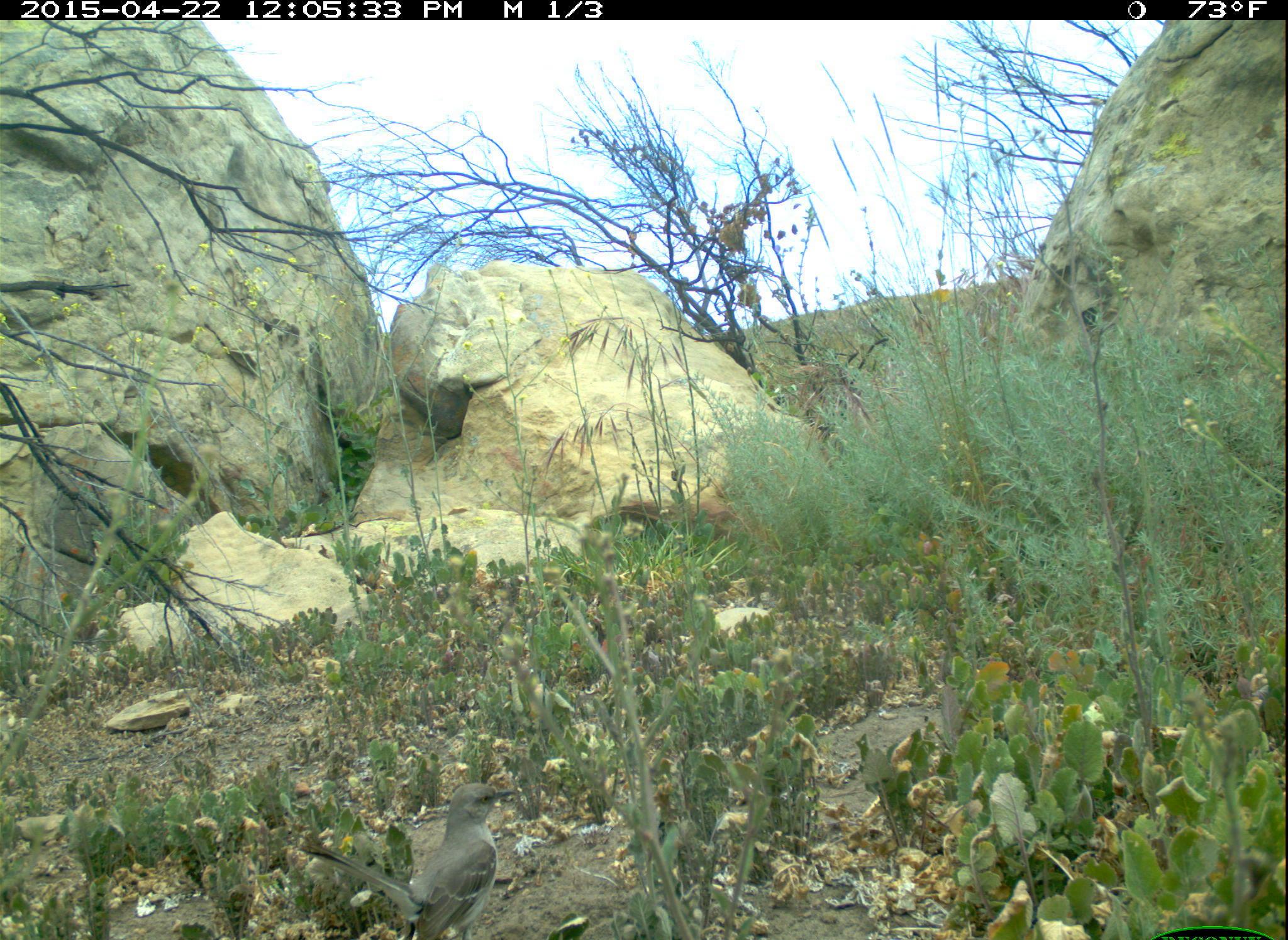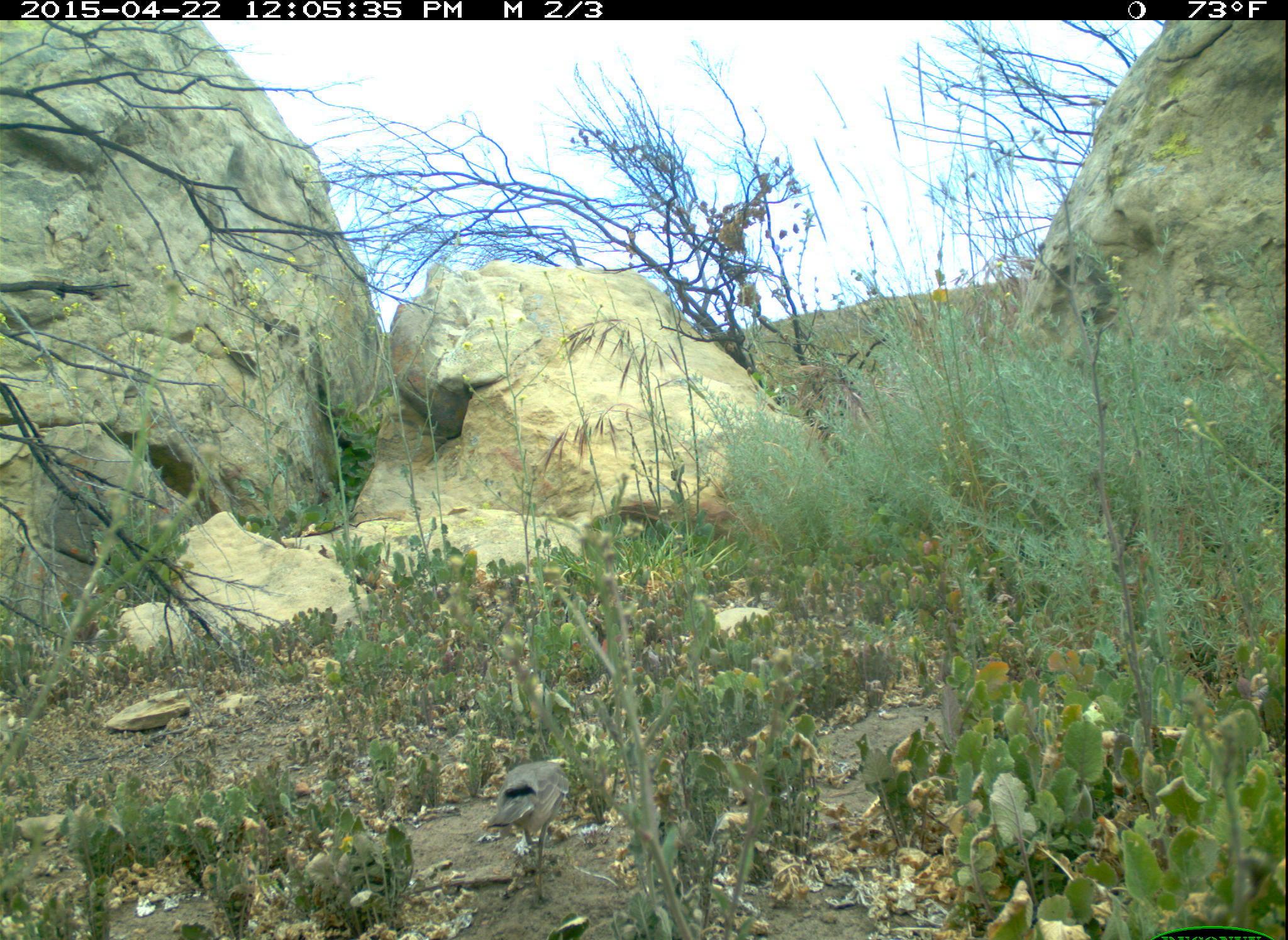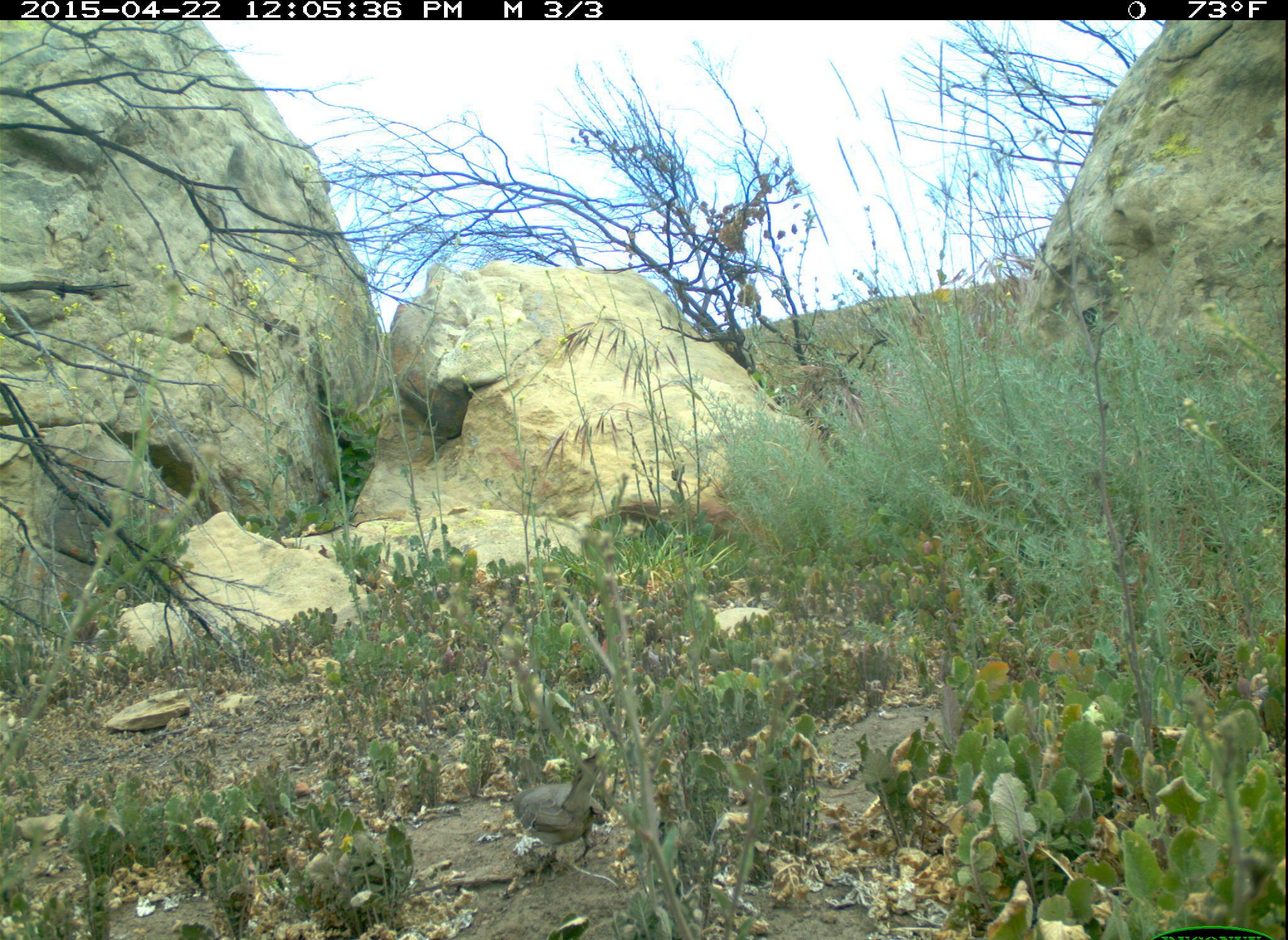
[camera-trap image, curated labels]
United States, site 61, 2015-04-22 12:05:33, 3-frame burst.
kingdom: Animalia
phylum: Chordata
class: Aves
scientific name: Aves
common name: bird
Bird (Aves).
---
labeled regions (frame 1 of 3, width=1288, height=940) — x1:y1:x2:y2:
bird: 291:772:535:940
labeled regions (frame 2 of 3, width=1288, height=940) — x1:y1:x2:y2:
bird: 481:751:580:908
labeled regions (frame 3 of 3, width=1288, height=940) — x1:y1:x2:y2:
bird: 502:730:631:886